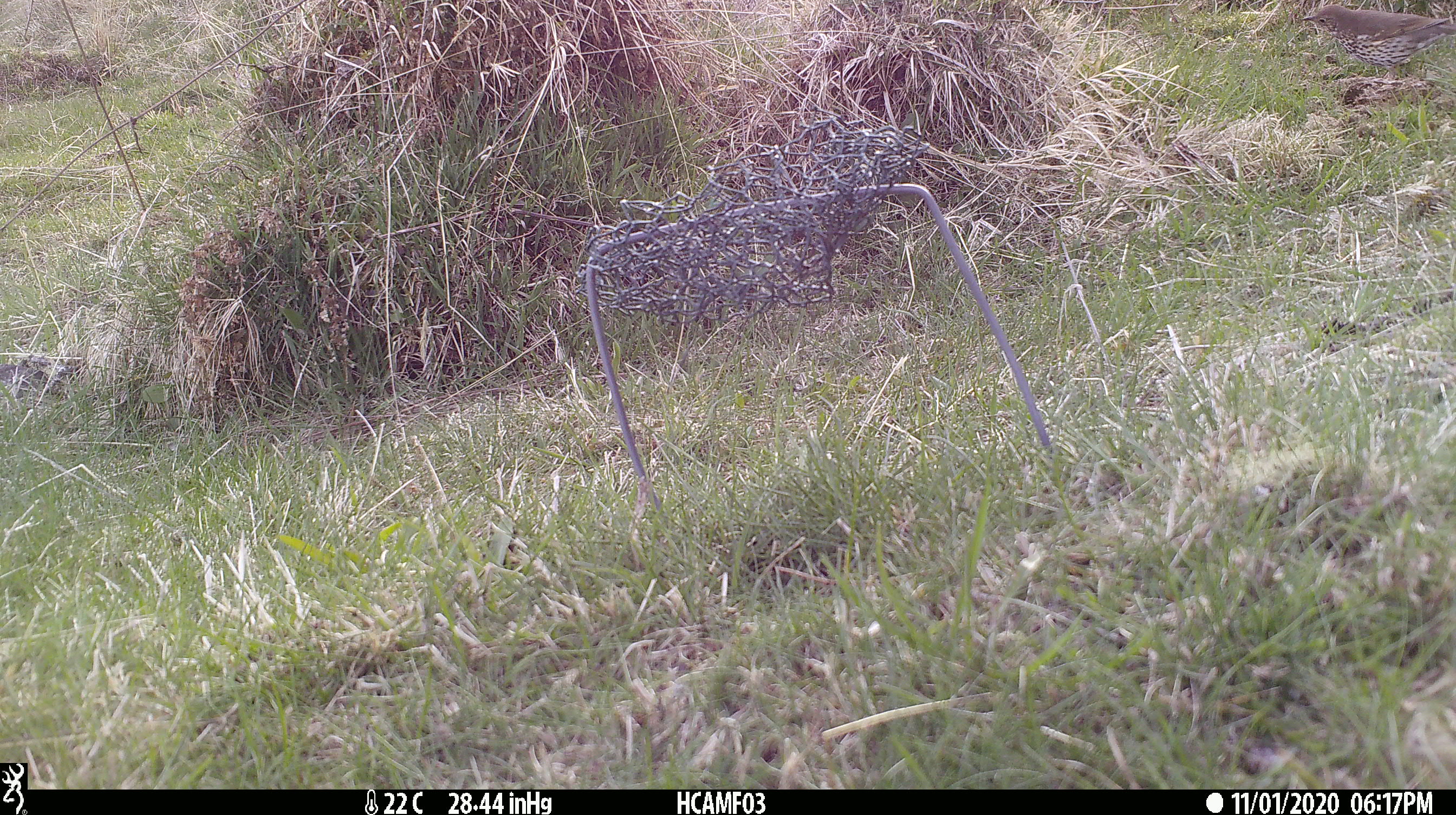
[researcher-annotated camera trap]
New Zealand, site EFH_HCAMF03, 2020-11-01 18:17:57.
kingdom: Animalia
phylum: Chordata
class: Aves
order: Passeriformes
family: Turdidae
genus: Turdus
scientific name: Turdus philomelos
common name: song thrush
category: thrush